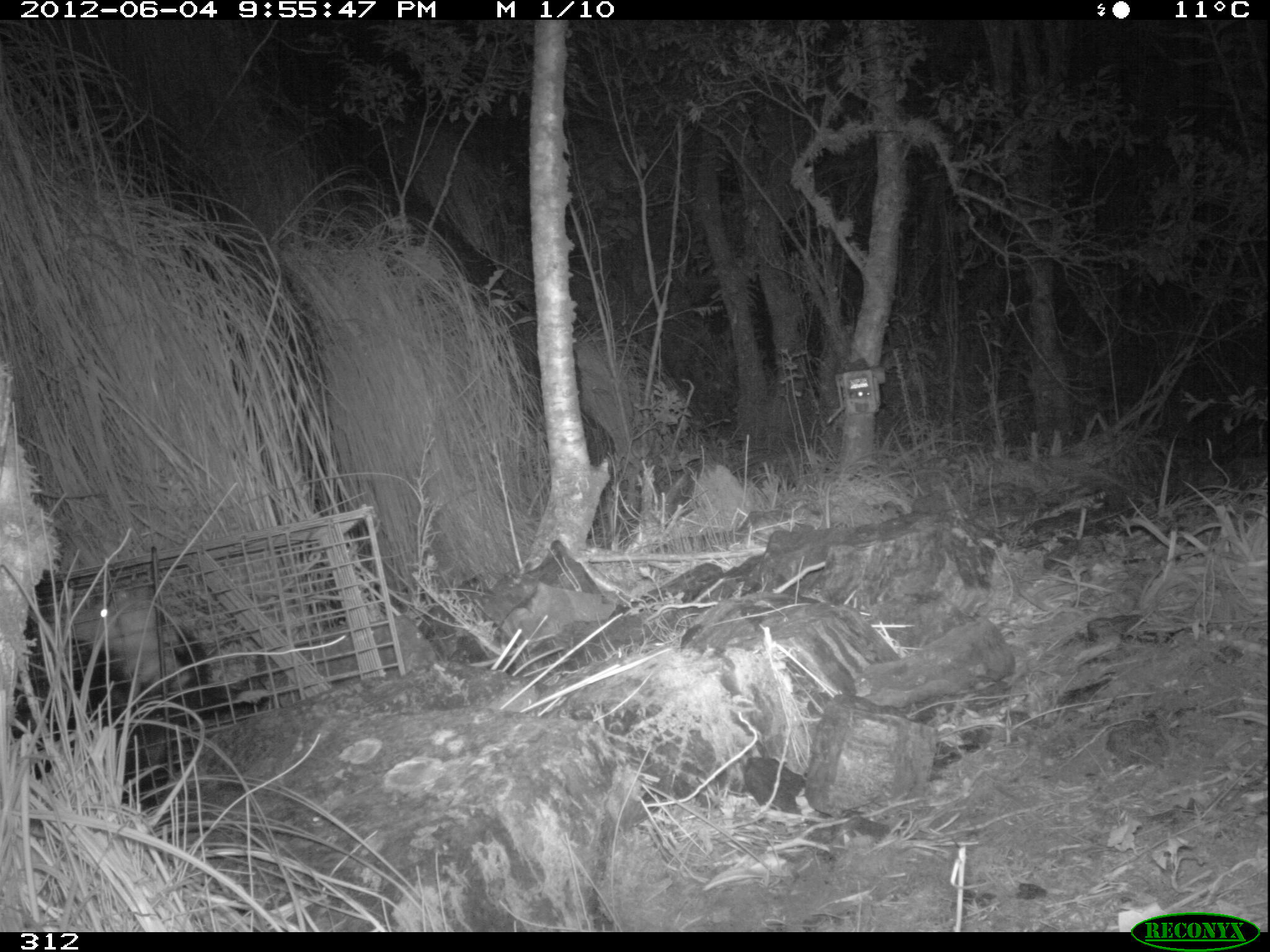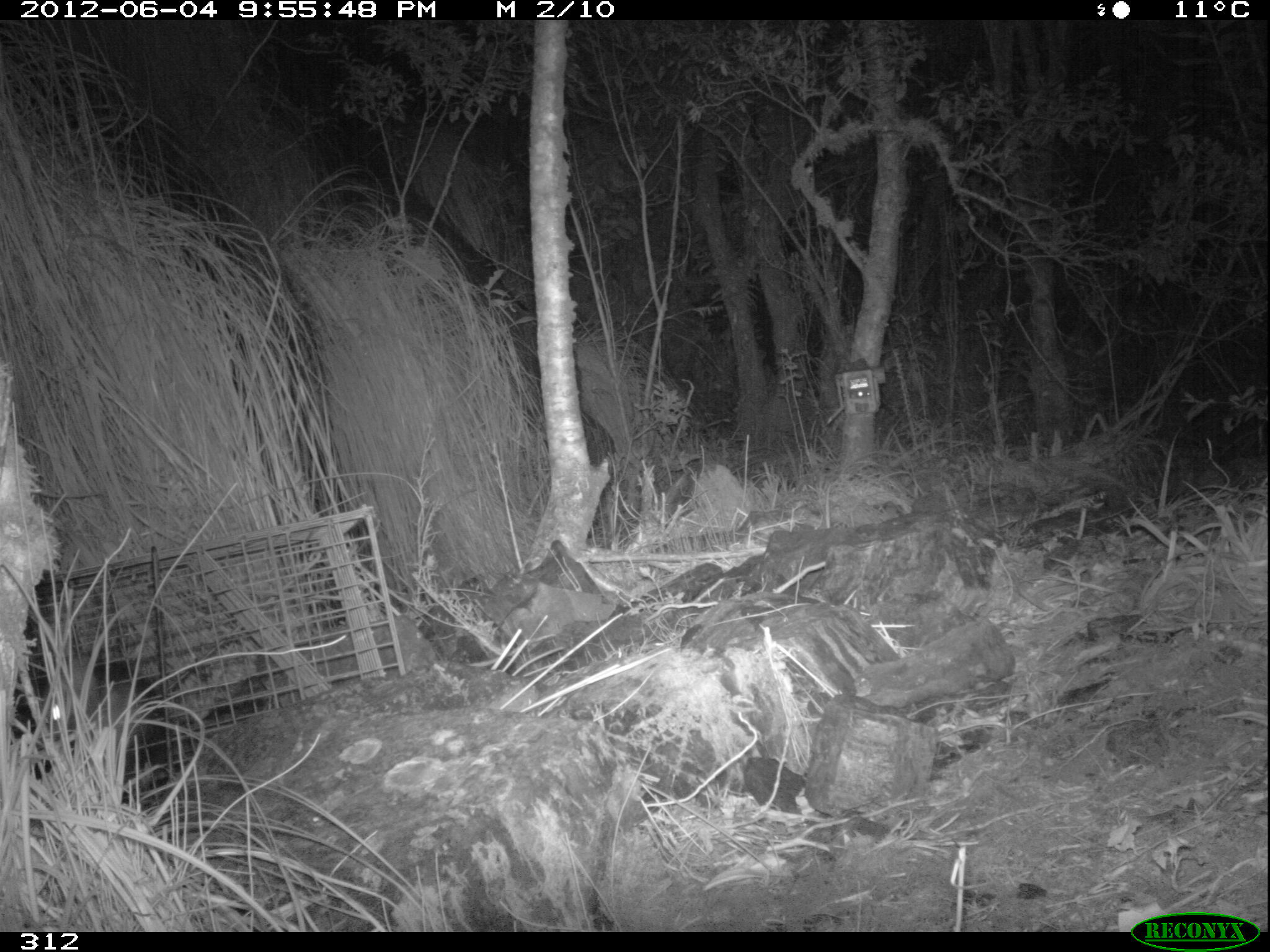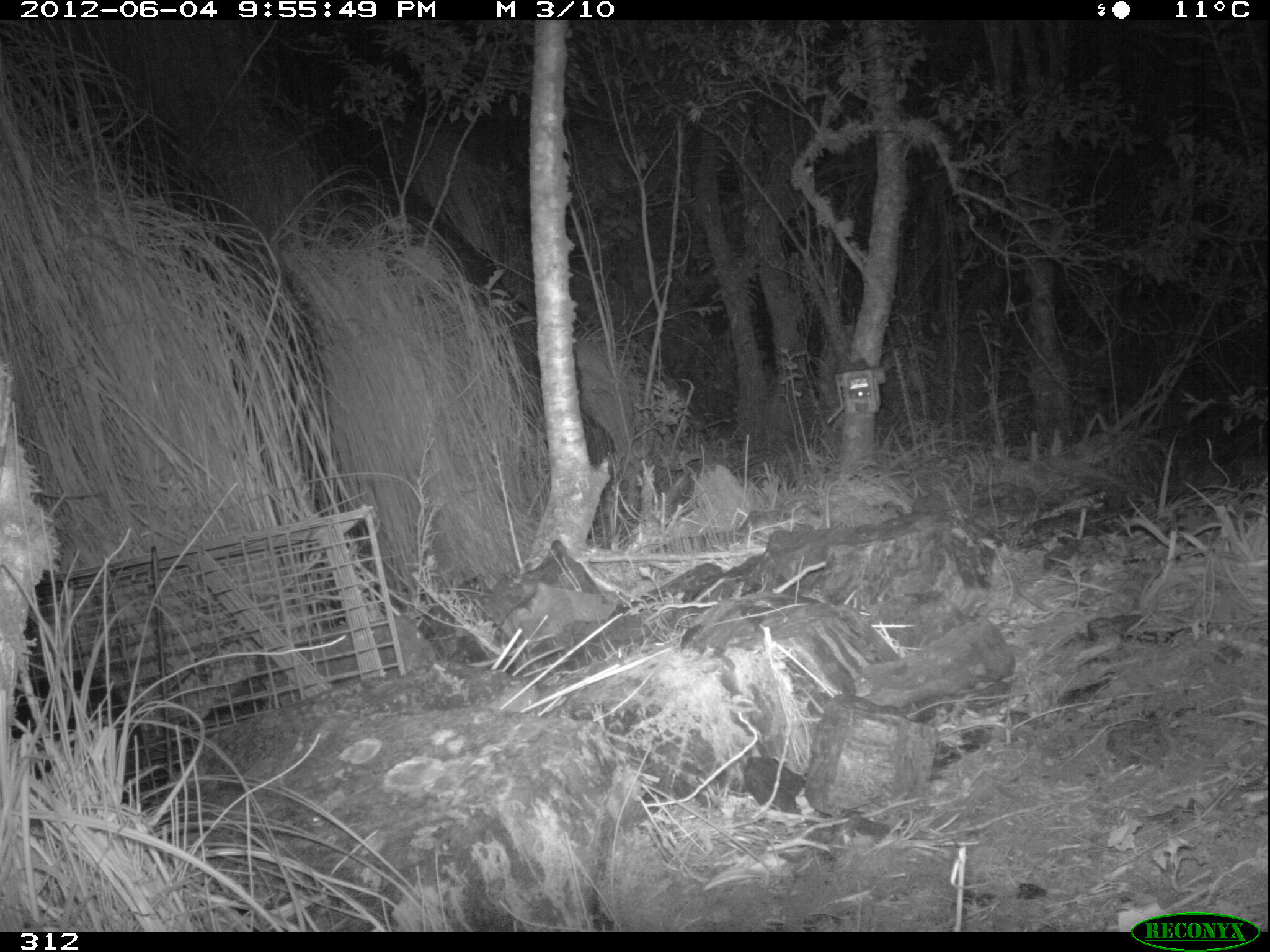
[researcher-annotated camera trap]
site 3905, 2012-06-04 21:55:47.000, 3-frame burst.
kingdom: Animalia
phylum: Chordata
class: Mammalia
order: Didelphimorphia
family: Didelphidae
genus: Didelphis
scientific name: Didelphis pernigra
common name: andean white-eared opossum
Didelphis pernigra (andean white-eared opossum).